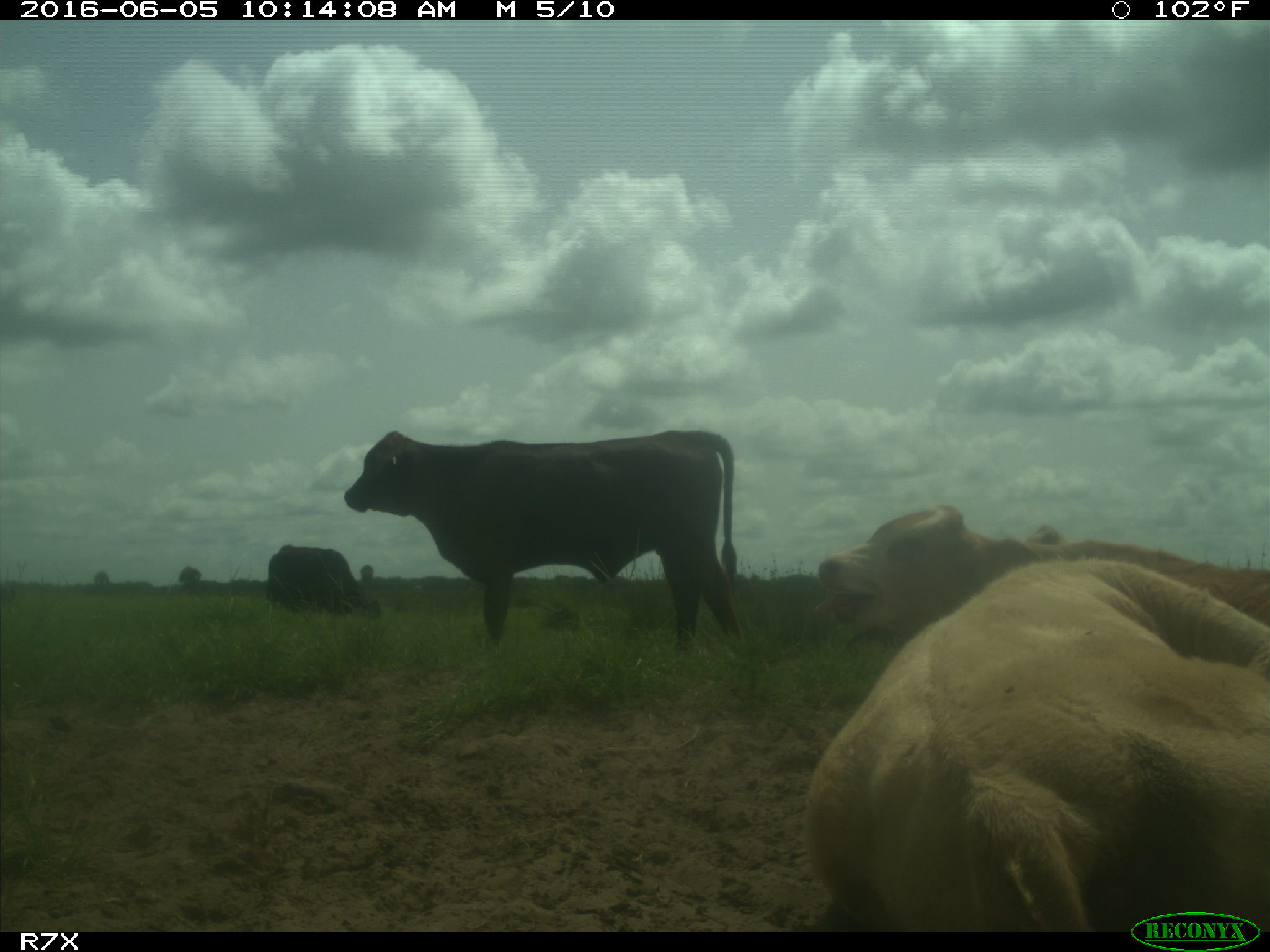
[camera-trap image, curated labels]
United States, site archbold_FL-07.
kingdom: Animalia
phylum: Chordata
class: Mammalia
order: Artiodactyla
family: Bovidae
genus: Bos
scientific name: Bos taurus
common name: domestic cow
Bos taurus (domestic cow).